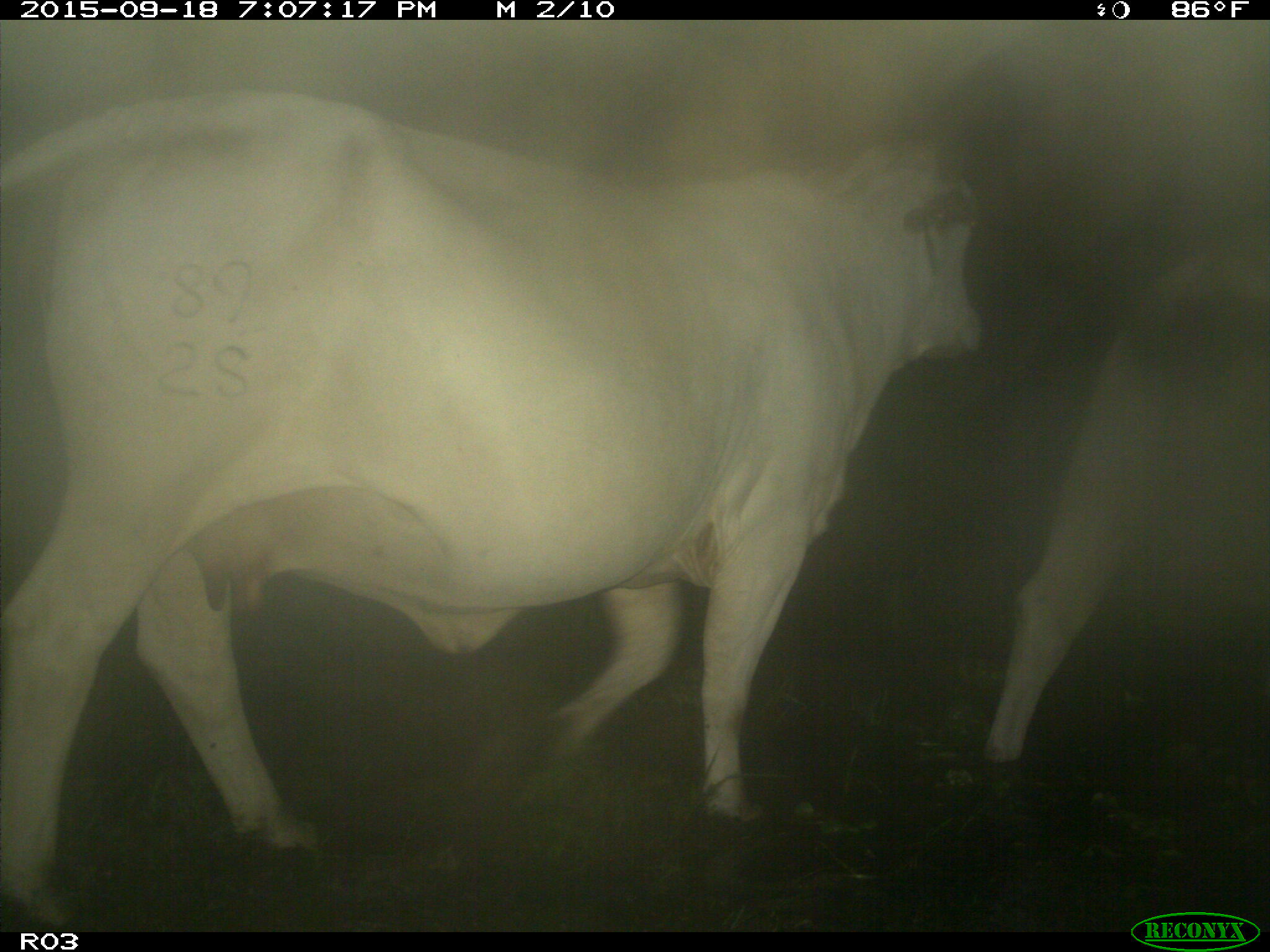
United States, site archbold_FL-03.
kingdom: Animalia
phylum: Chordata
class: Mammalia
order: Artiodactyla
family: Bovidae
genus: Bos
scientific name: Bos taurus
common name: domestic cow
Bos taurus (domestic cow).